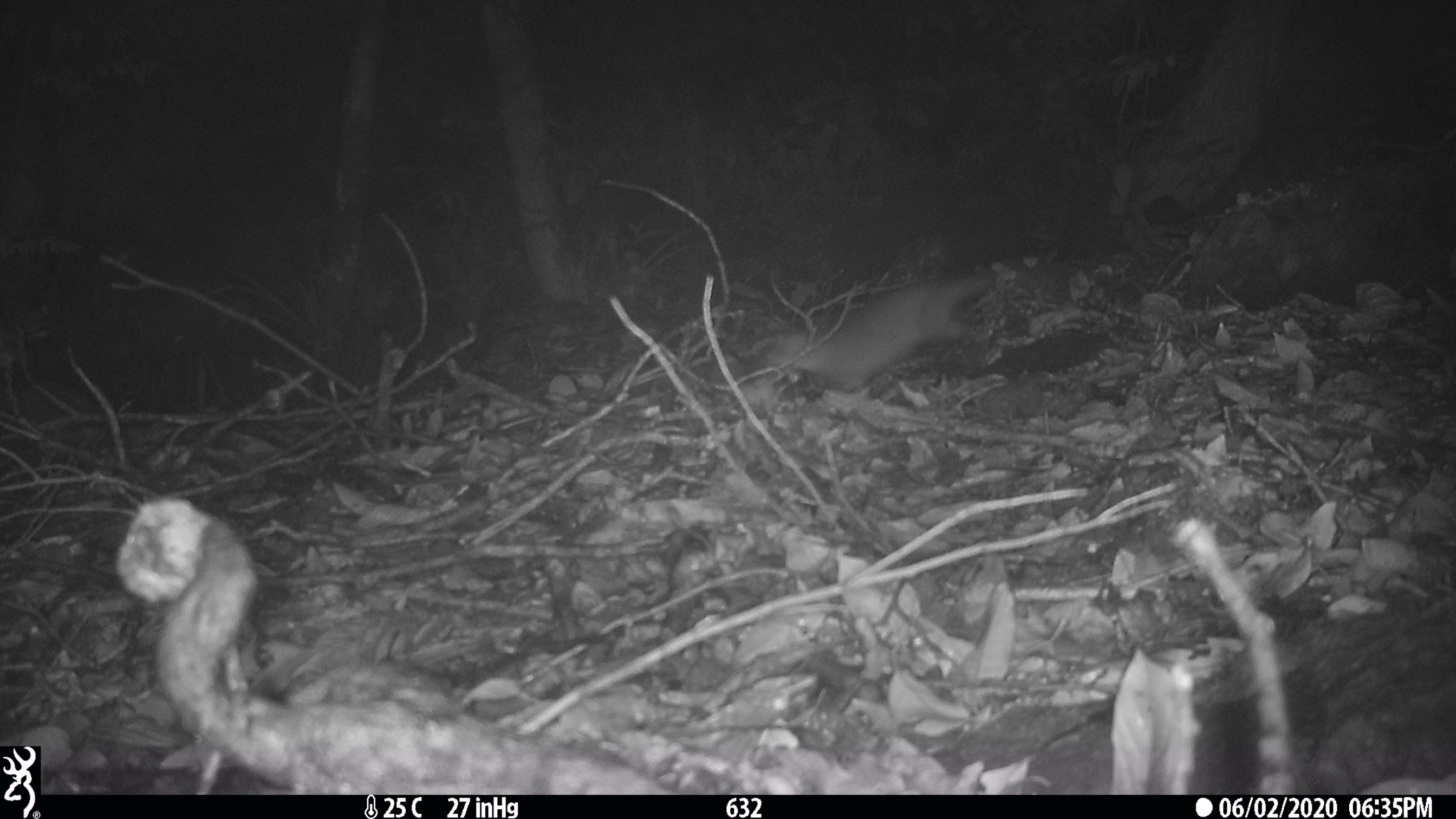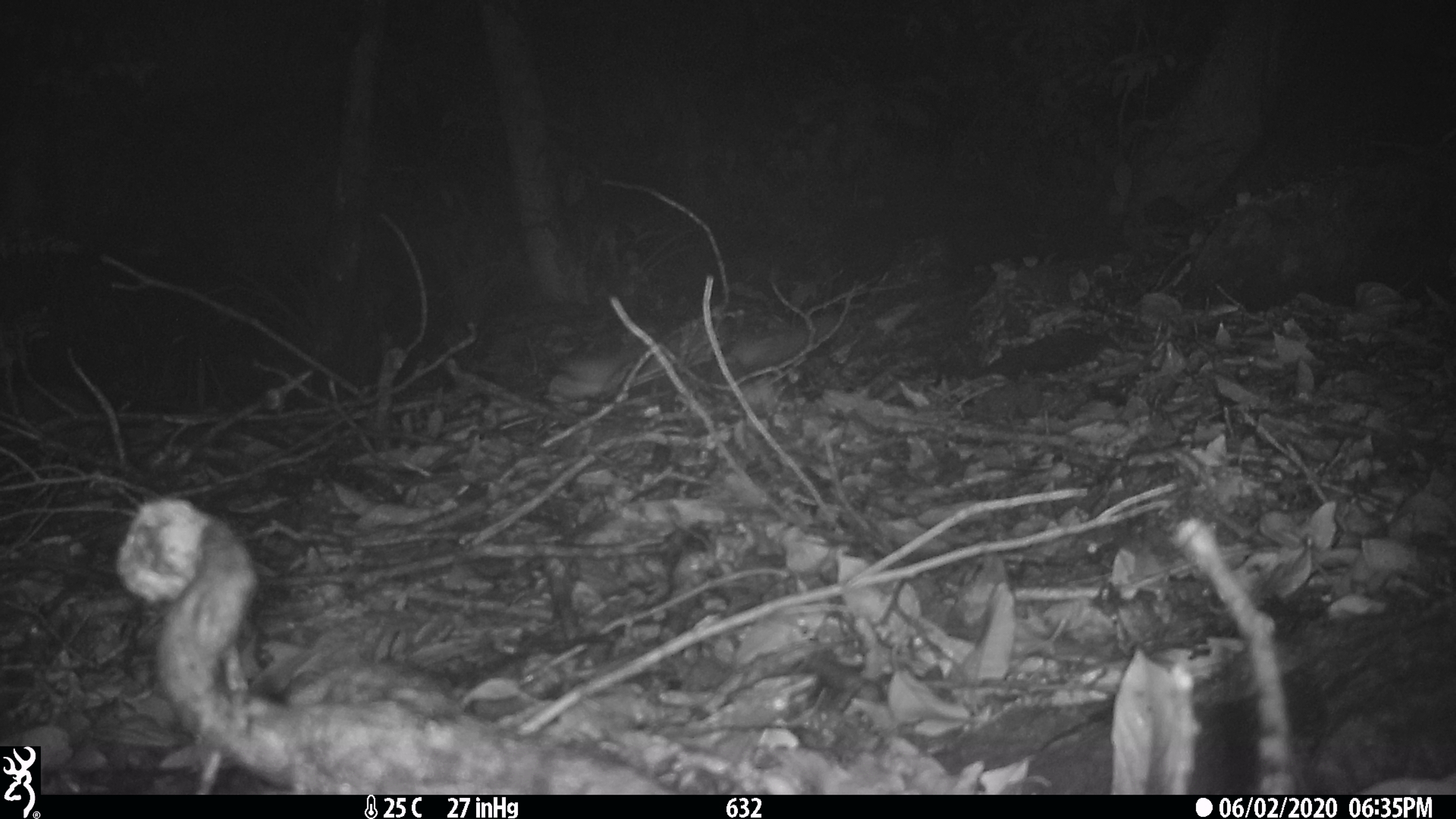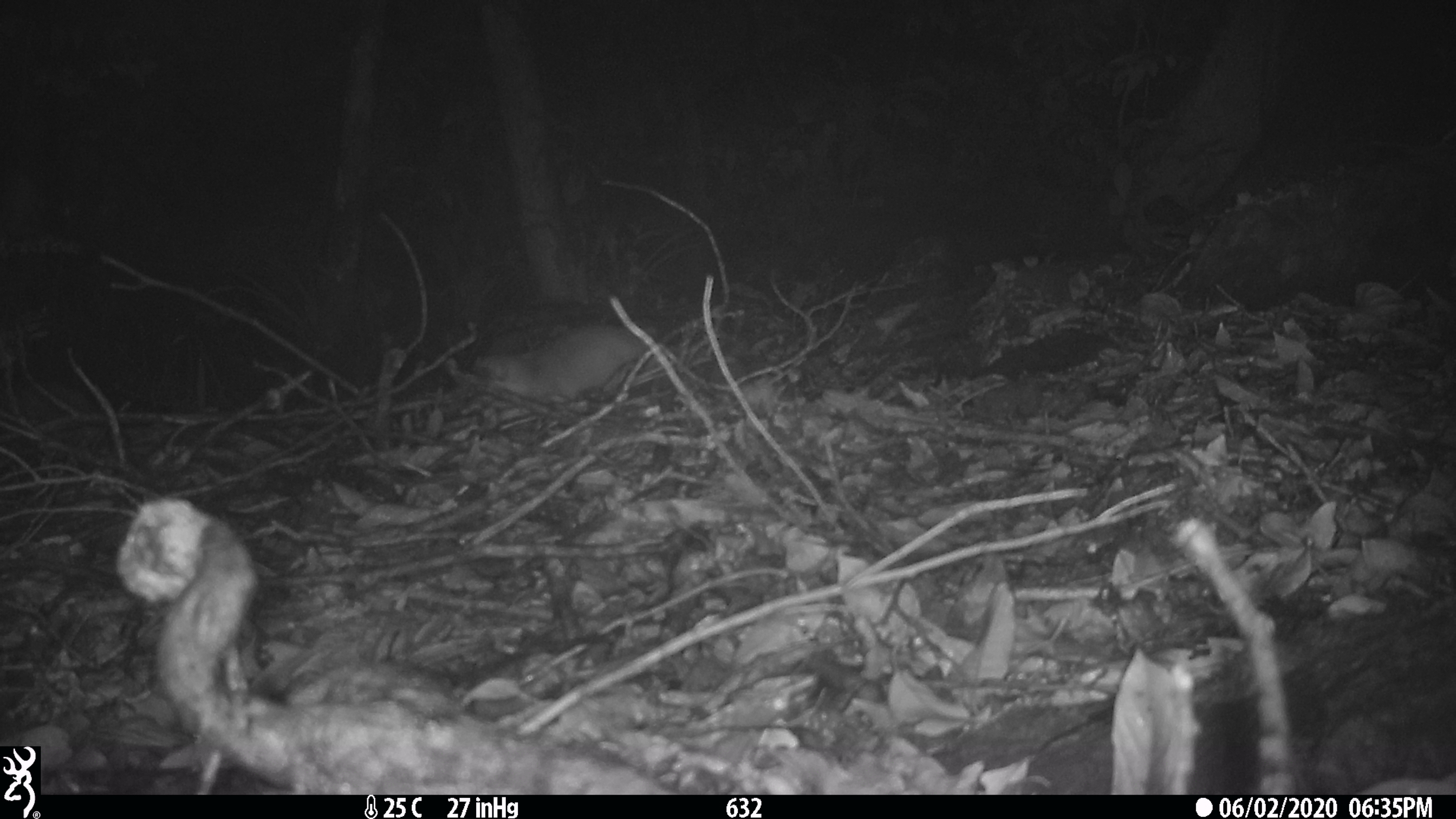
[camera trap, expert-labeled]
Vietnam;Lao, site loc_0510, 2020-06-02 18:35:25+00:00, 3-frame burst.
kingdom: Animalia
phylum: Chordata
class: Mammalia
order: Carnivora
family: Mustelidae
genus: Melogale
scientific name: Melogale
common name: ferret badger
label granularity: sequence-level